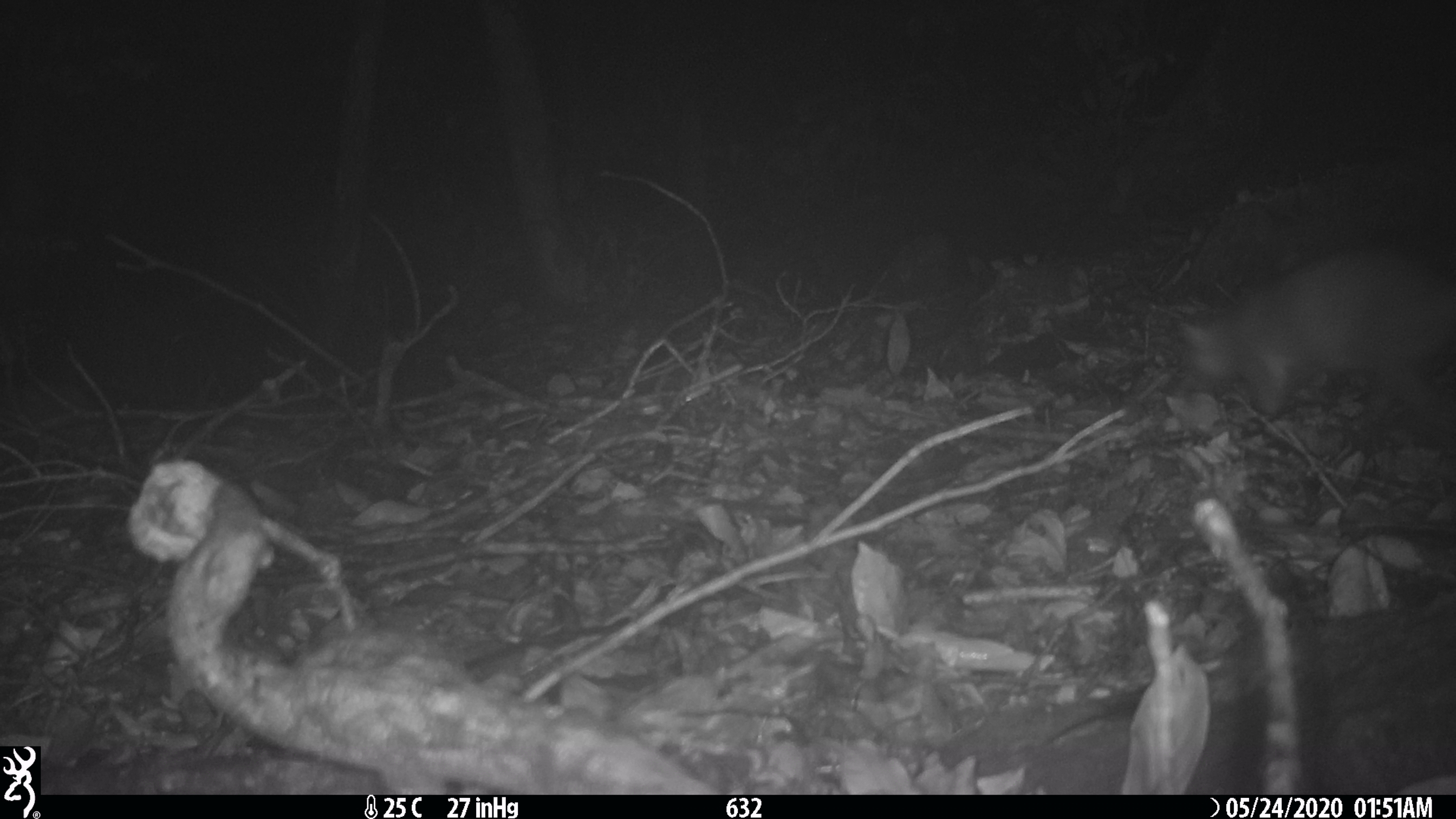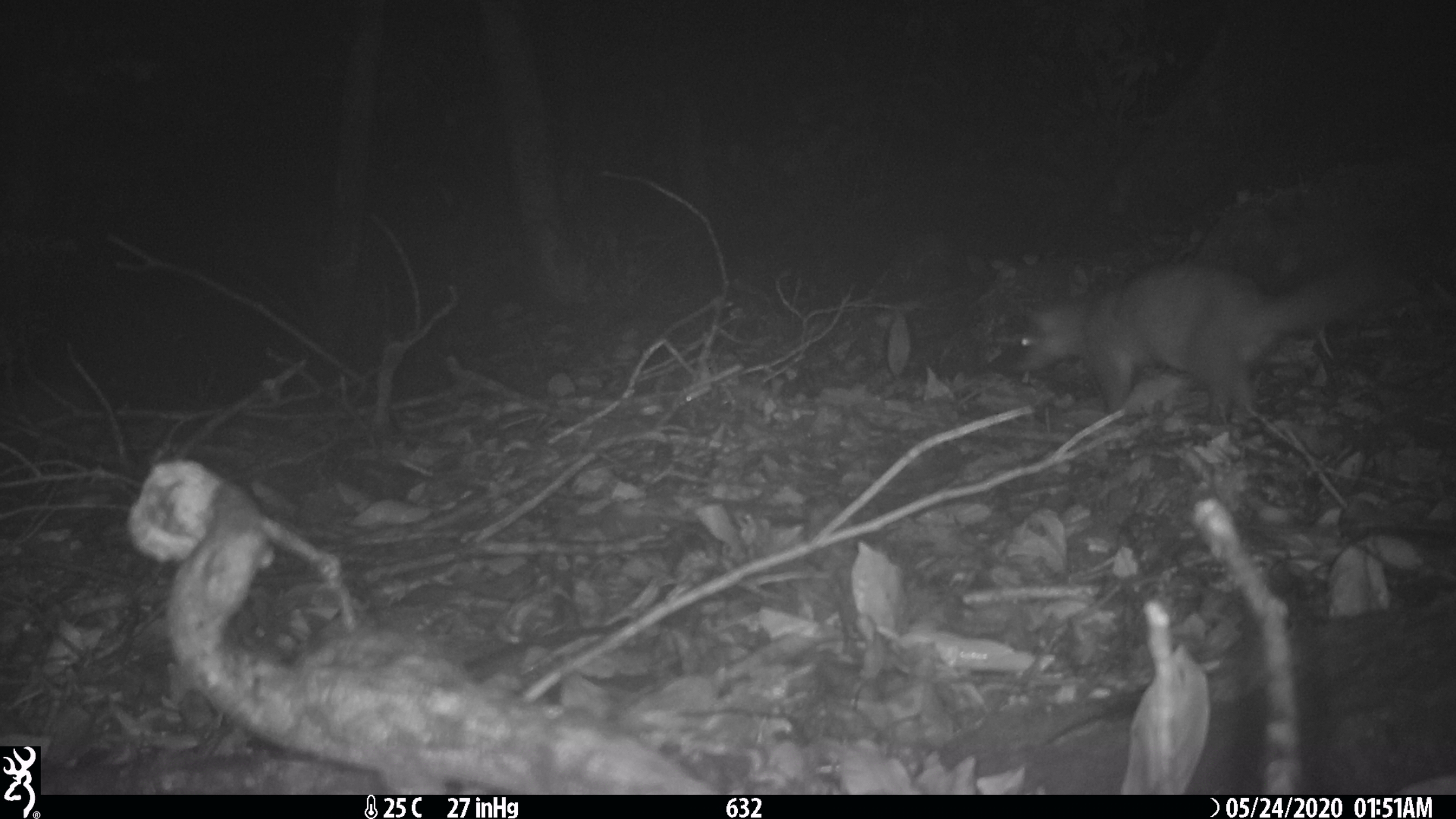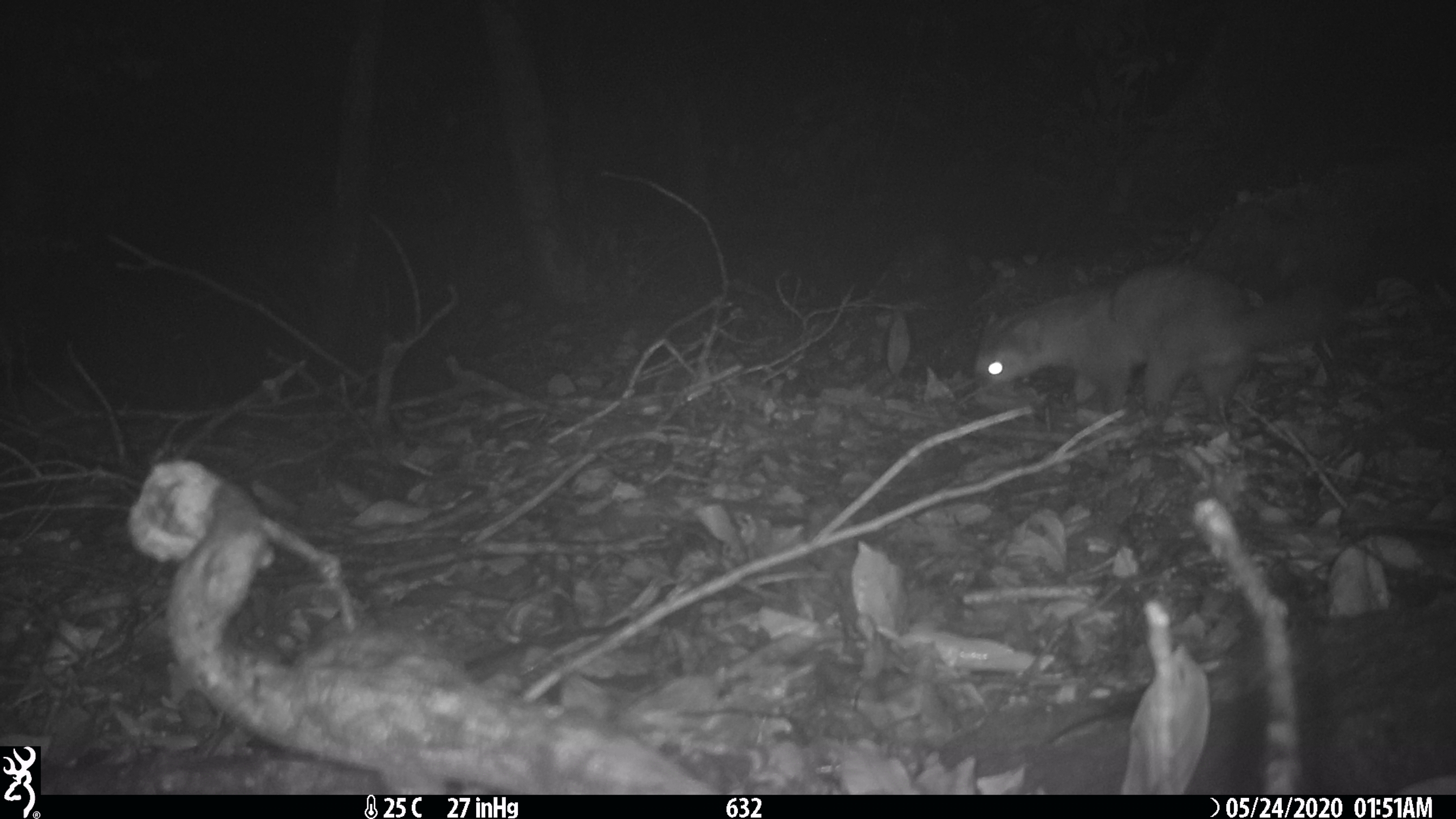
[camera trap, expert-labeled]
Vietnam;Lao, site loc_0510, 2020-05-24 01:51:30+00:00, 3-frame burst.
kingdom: Animalia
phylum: Chordata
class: Mammalia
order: Carnivora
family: Mustelidae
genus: Melogale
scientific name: Melogale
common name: ferret badger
Ferret badger (Melogale). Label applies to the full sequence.